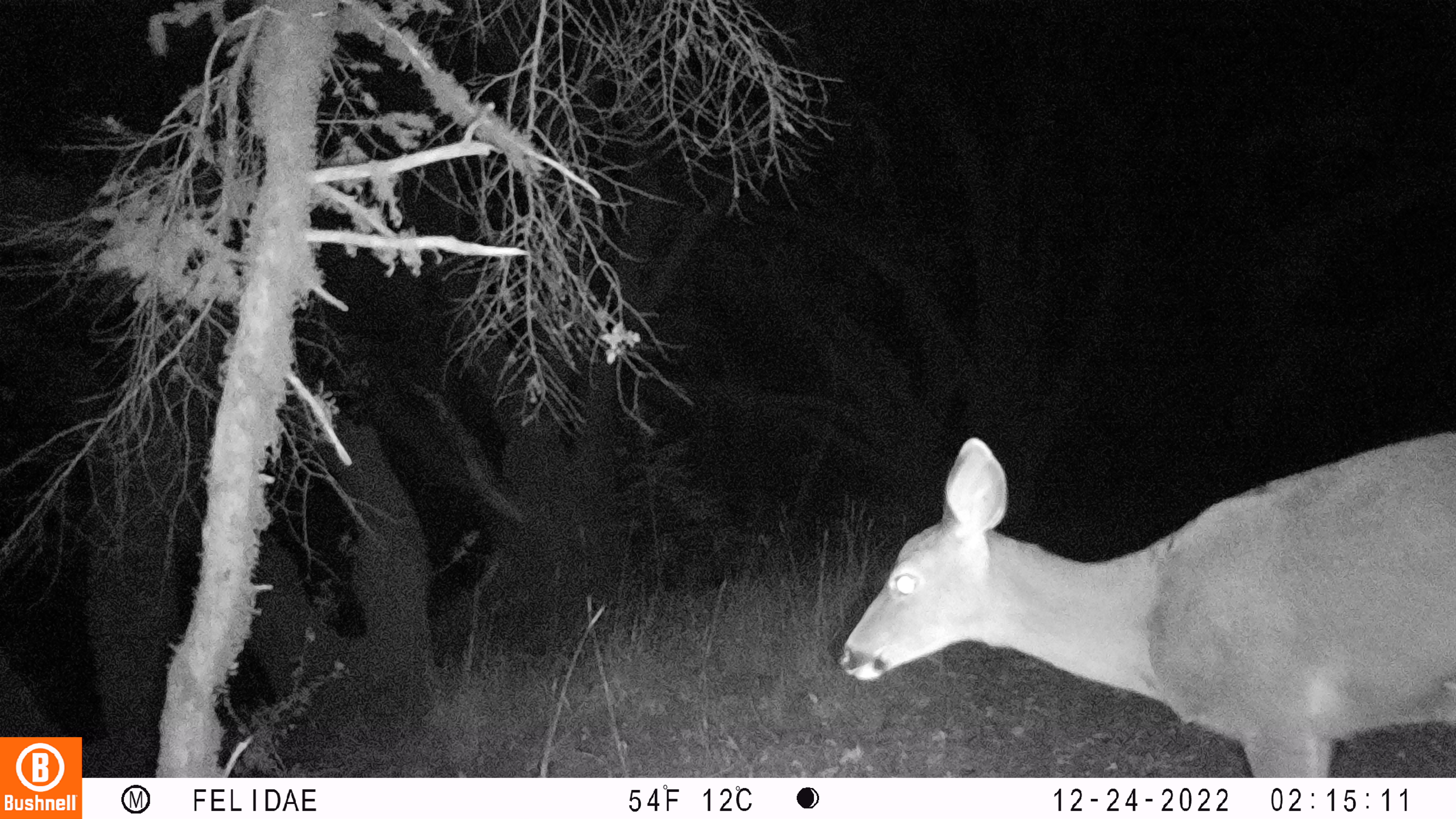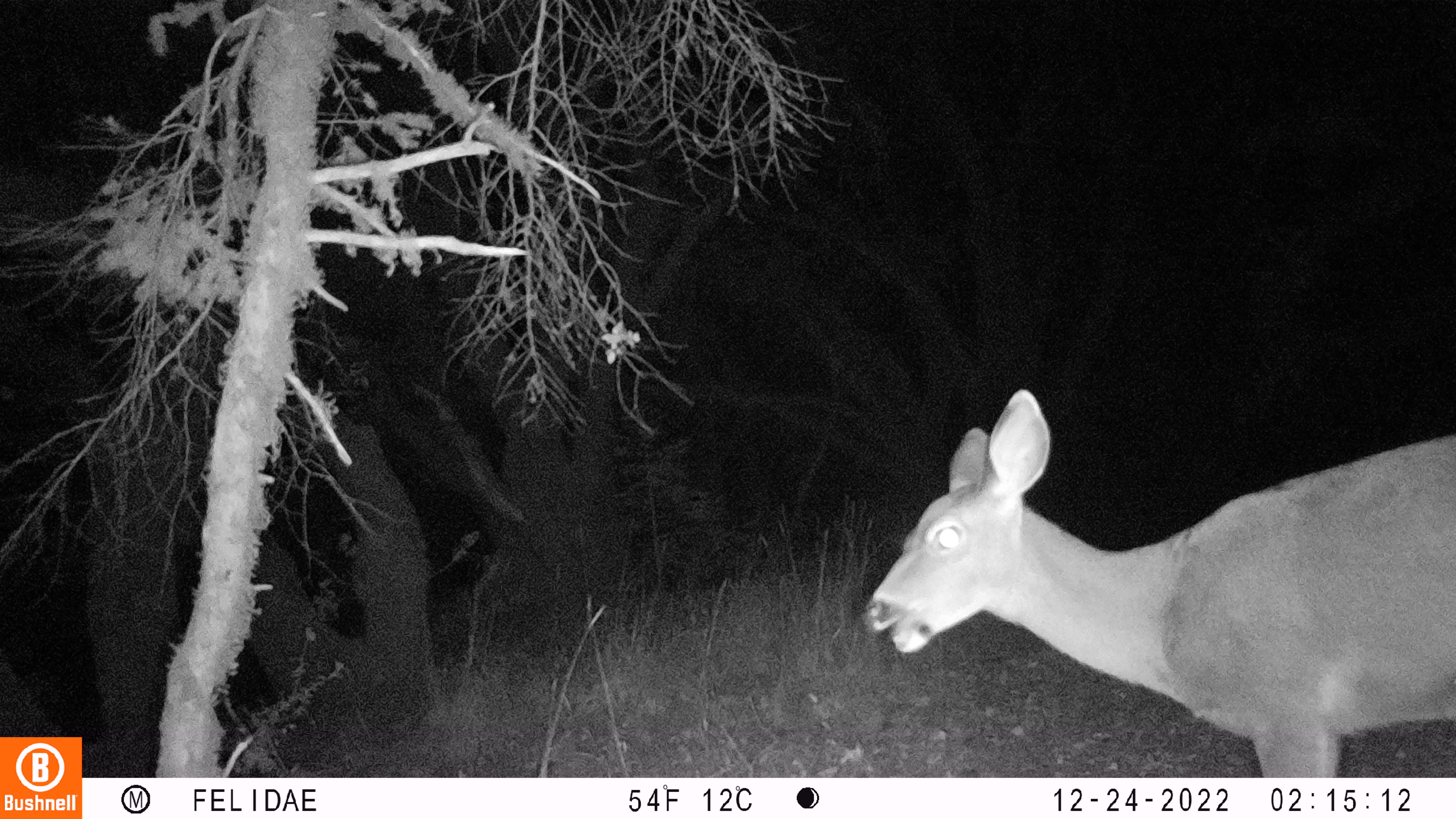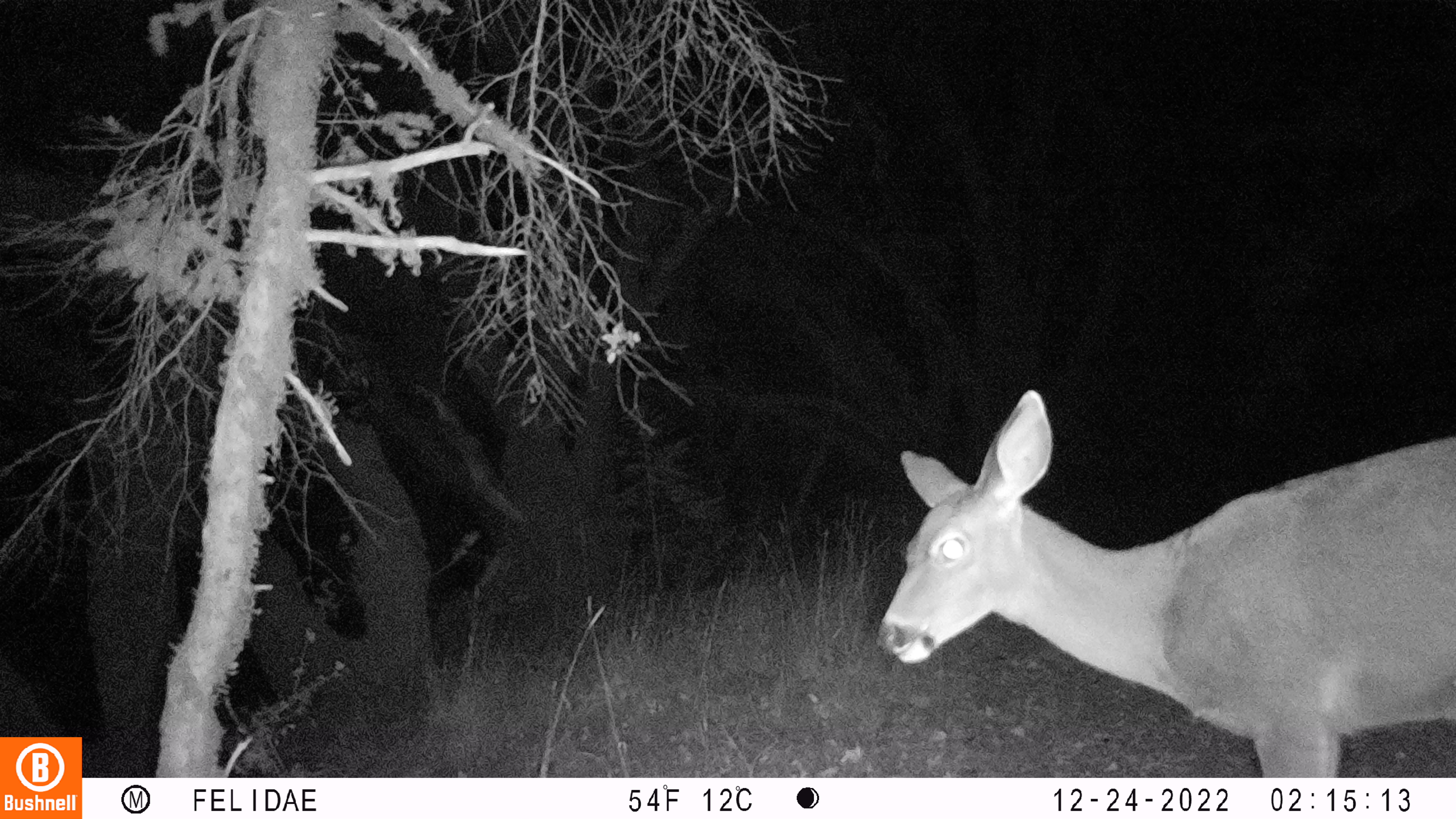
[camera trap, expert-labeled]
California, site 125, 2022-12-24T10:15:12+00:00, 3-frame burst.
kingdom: Animalia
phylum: Chordata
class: Mammalia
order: Artiodactyla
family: Cervidae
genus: Odocoileus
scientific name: Odocoileus hemionus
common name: mule deer